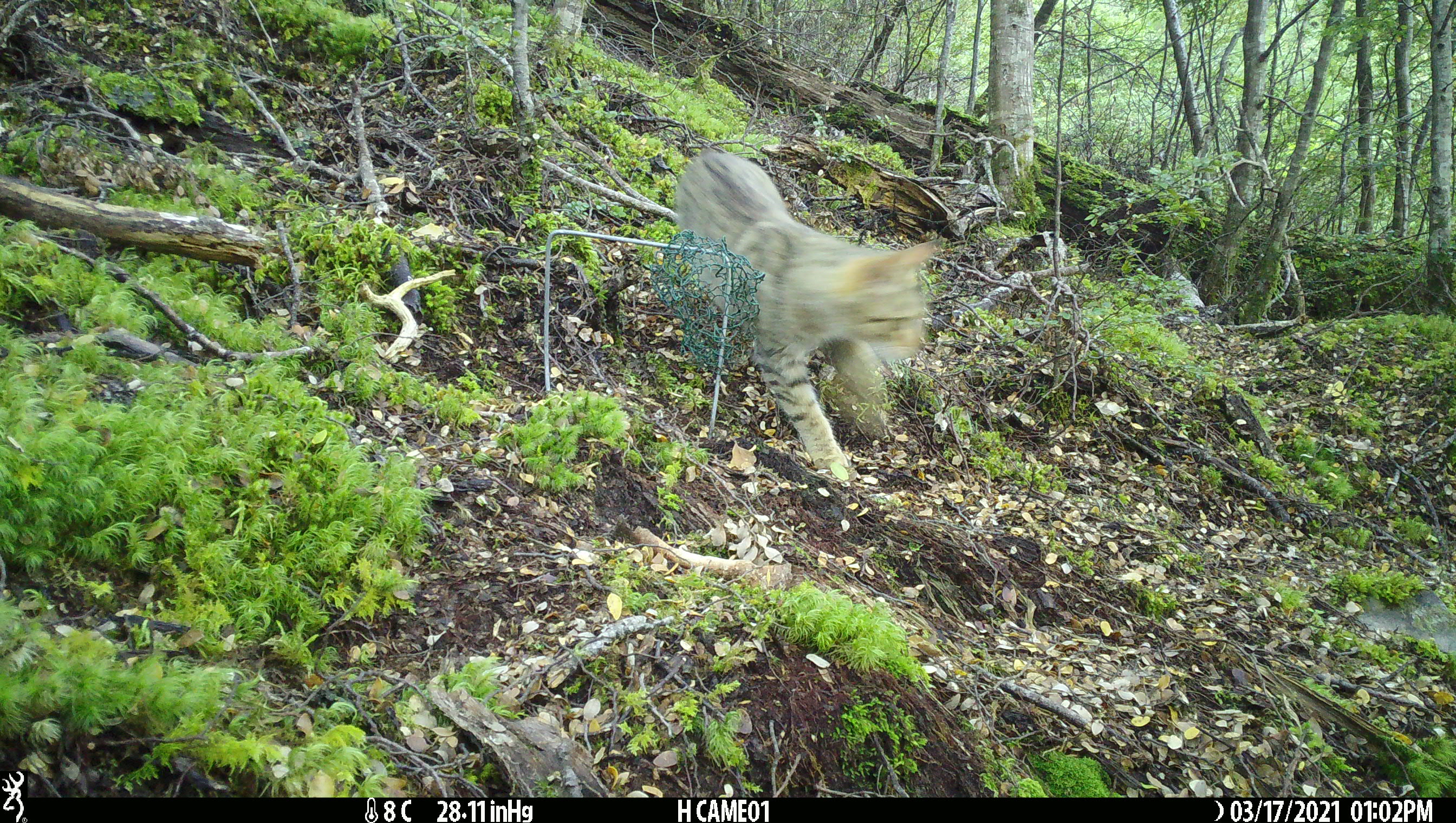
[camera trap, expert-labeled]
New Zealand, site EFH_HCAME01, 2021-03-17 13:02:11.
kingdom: Animalia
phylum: Chordata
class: Mammalia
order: Carnivora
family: Felidae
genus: Felis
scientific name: Felis catus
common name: domestic cat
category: cat